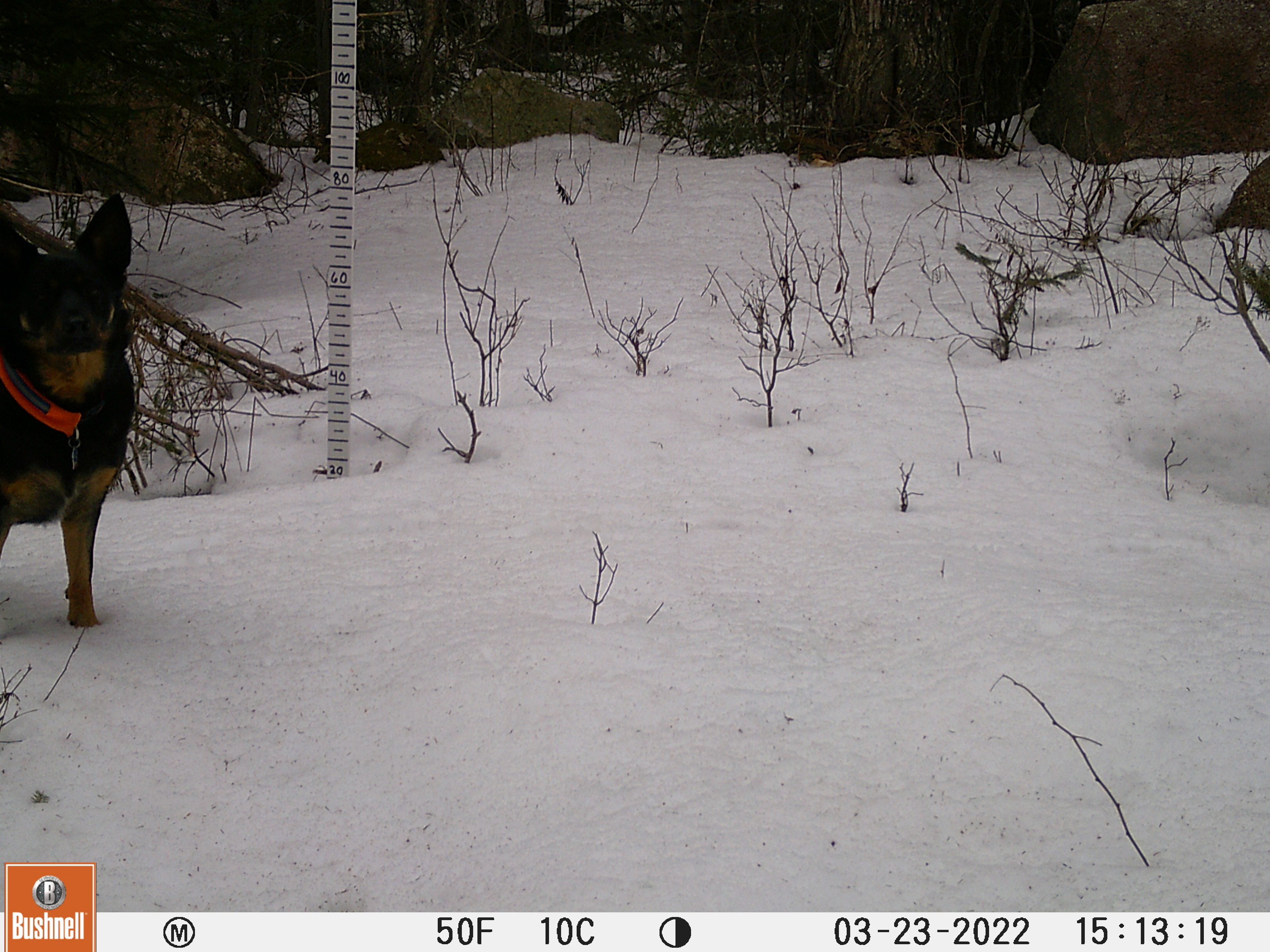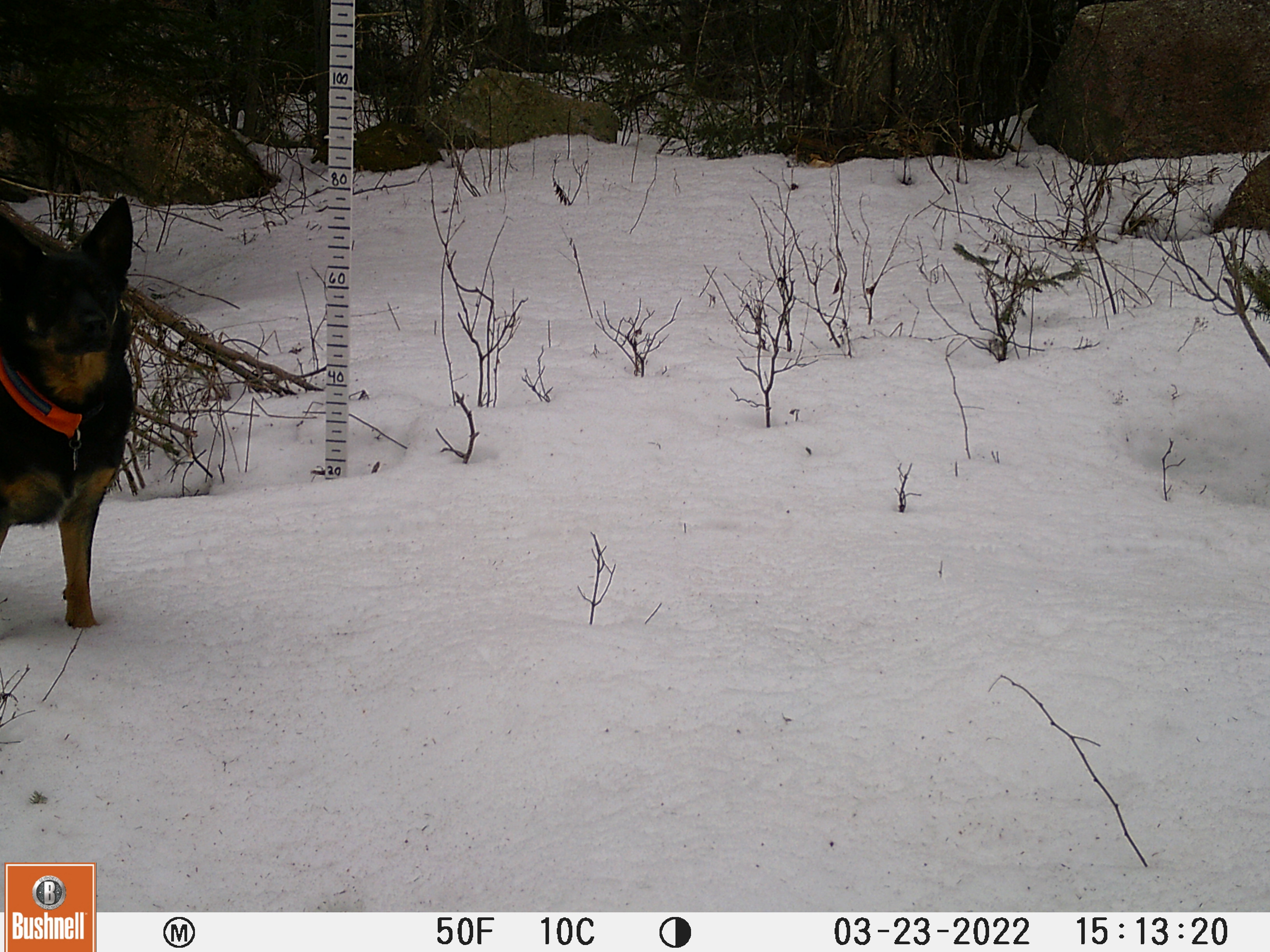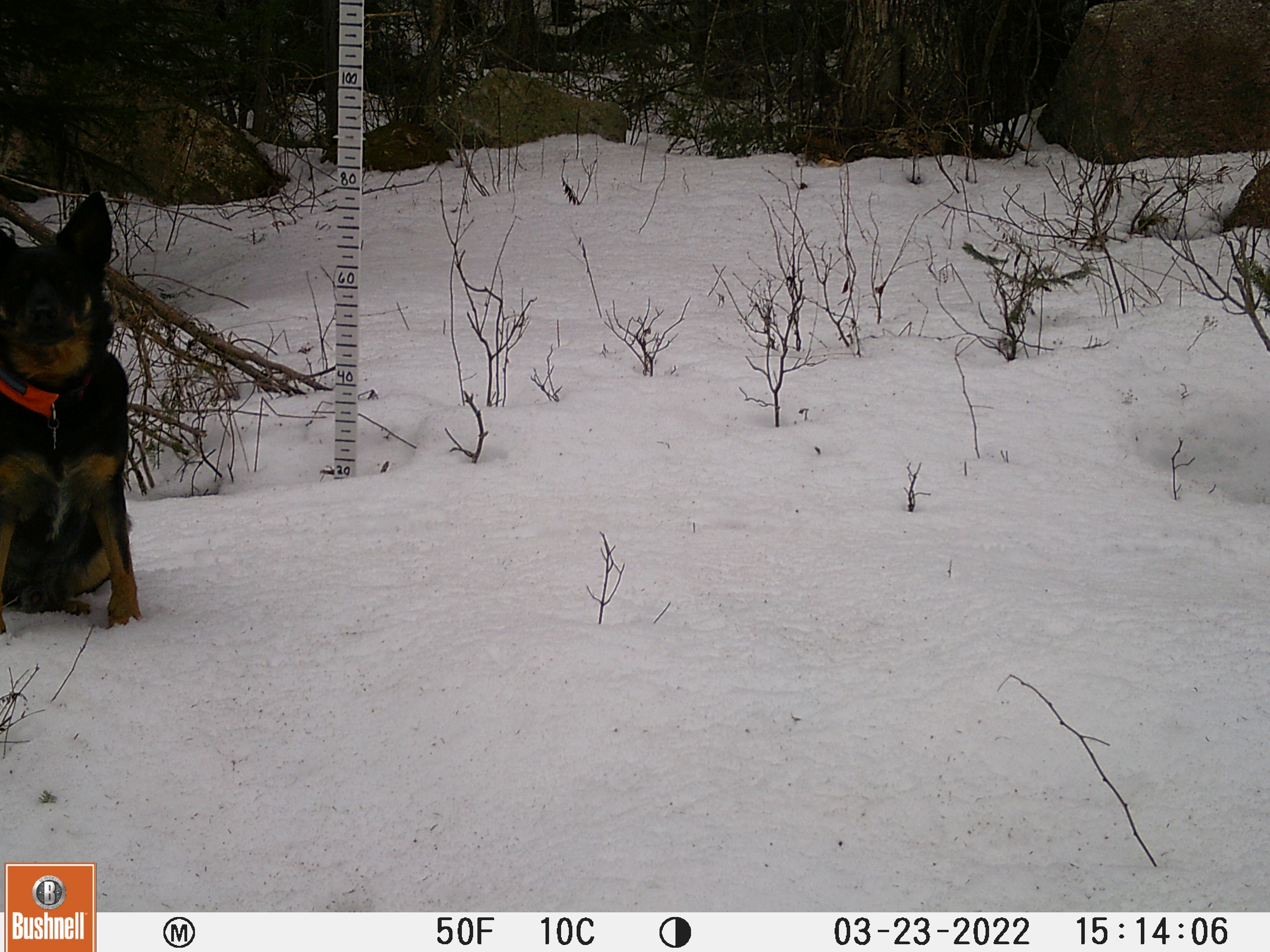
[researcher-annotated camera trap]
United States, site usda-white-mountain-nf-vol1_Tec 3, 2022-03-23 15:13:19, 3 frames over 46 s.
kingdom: Animalia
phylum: Chordata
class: Mammalia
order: Carnivora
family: Canidae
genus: Canis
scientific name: Canis familiaris familiaris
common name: domestic dog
Domestic dog (Canis familiaris familiaris).